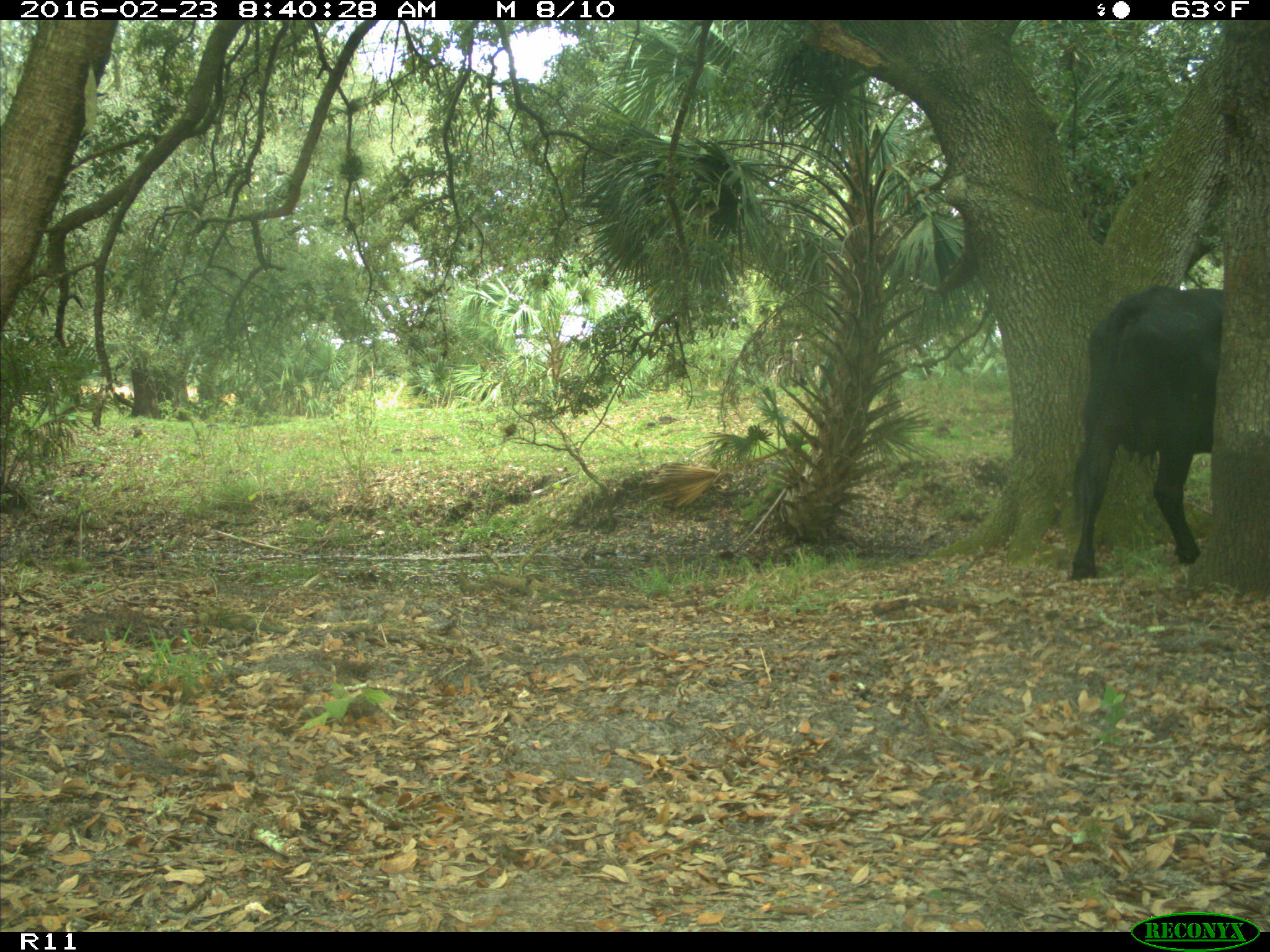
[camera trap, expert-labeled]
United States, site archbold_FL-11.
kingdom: Animalia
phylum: Chordata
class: Mammalia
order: Artiodactyla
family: Bovidae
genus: Bos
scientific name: Bos taurus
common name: domestic cow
Bos taurus (domestic cow).